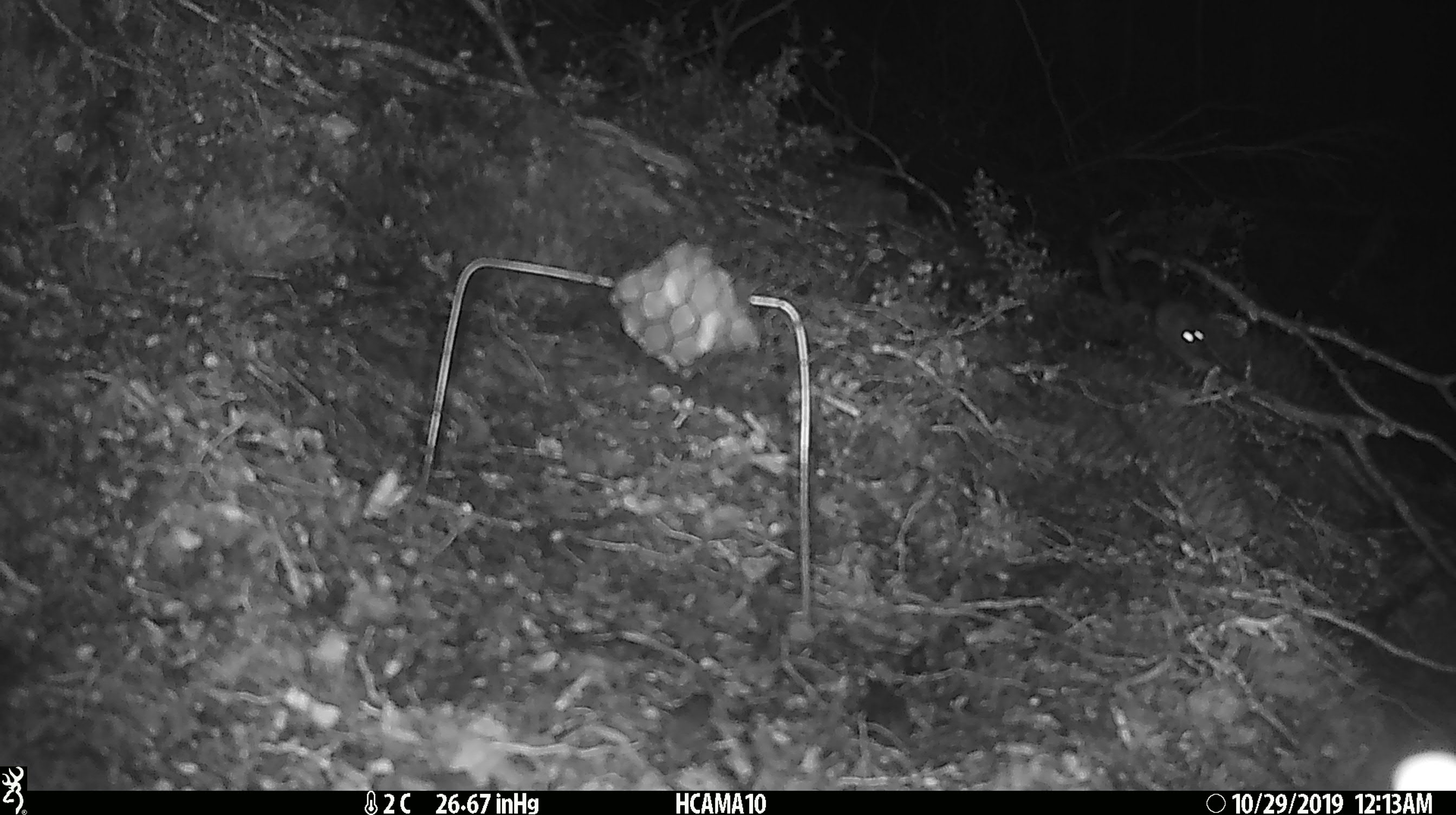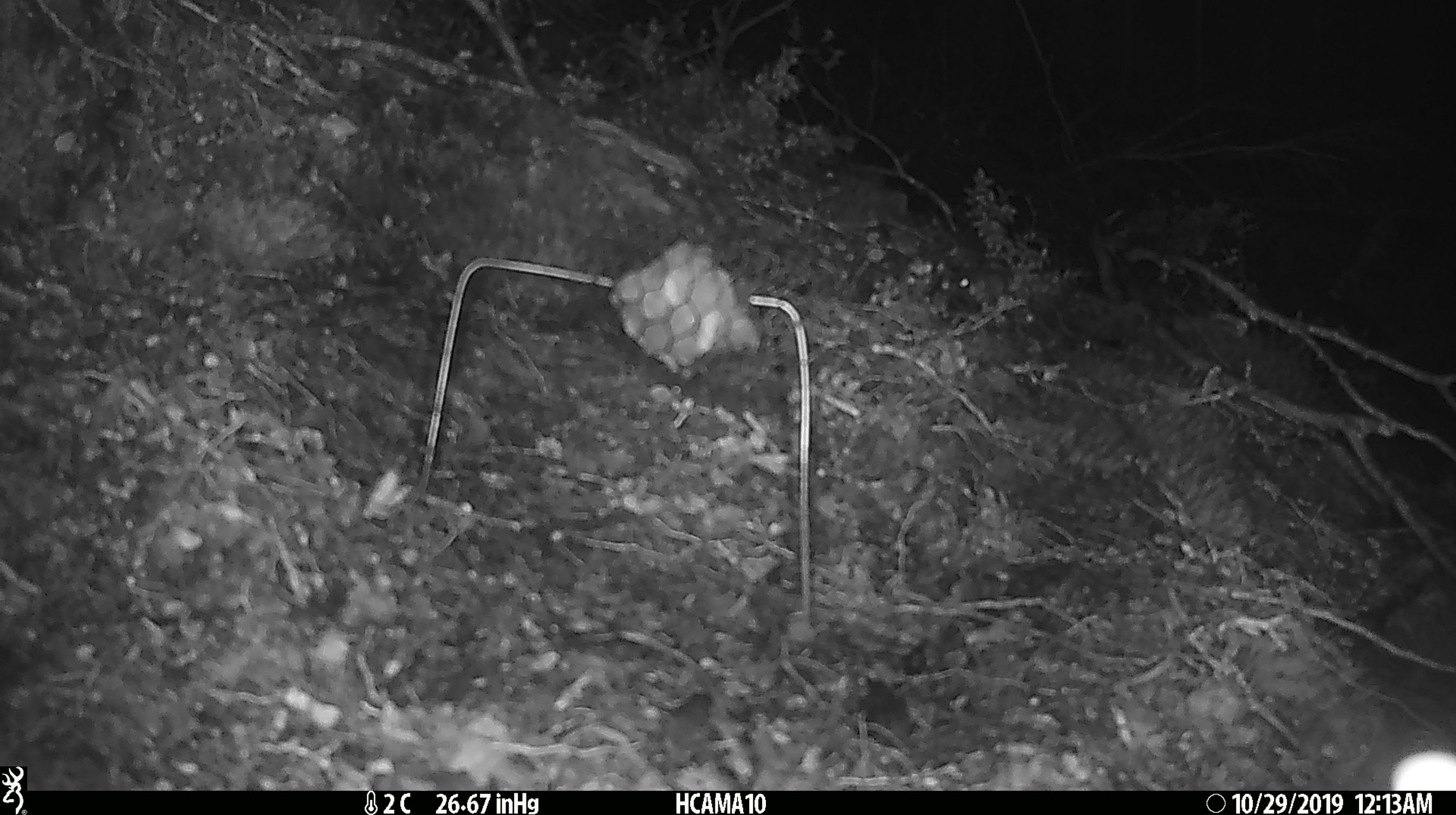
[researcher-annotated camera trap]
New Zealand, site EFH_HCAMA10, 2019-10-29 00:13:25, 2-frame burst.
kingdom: Animalia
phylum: Chordata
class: Mammalia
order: Rodentia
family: Muridae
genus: Mus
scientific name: Mus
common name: mouse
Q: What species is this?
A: Mouse (Mus).